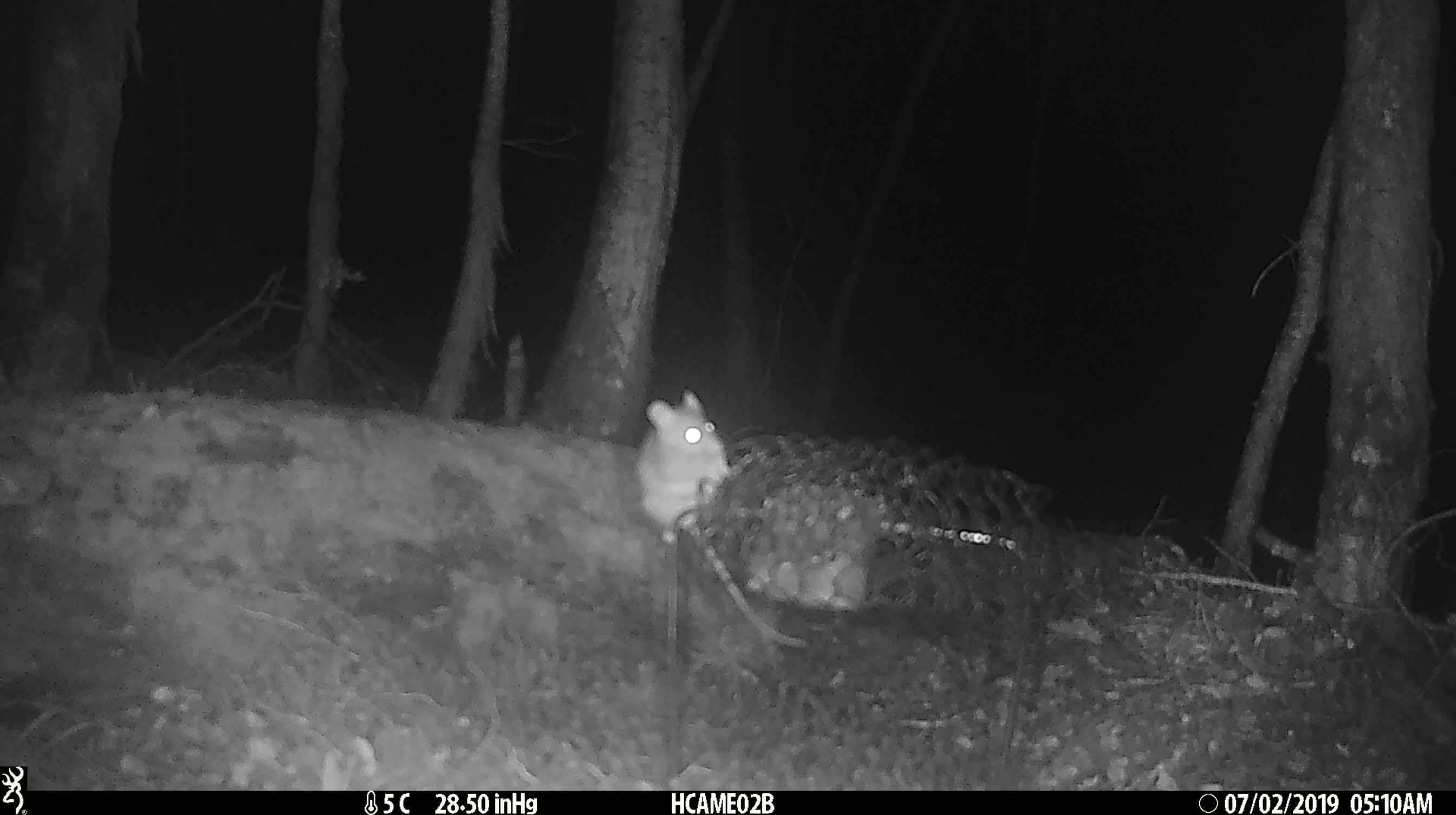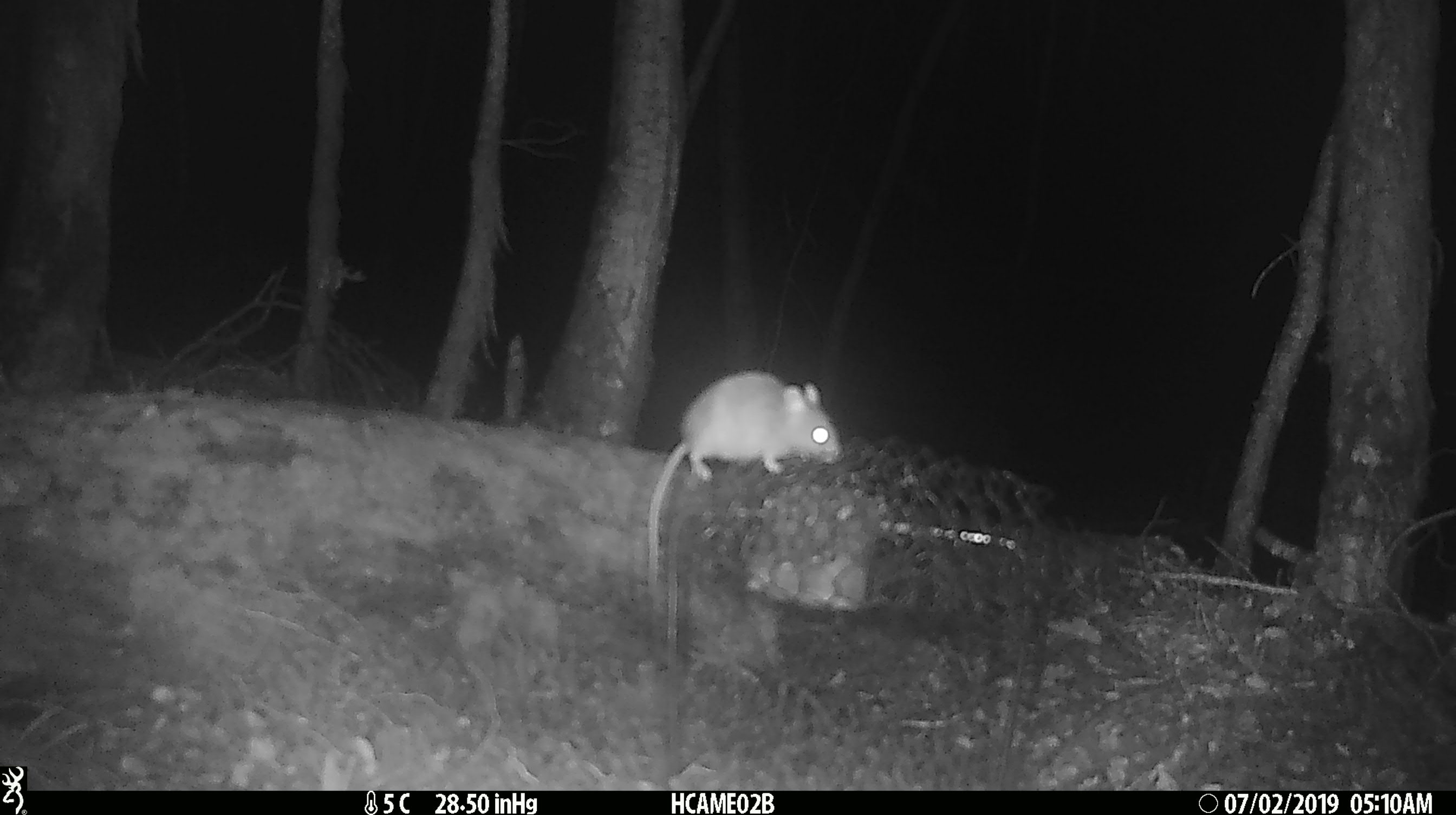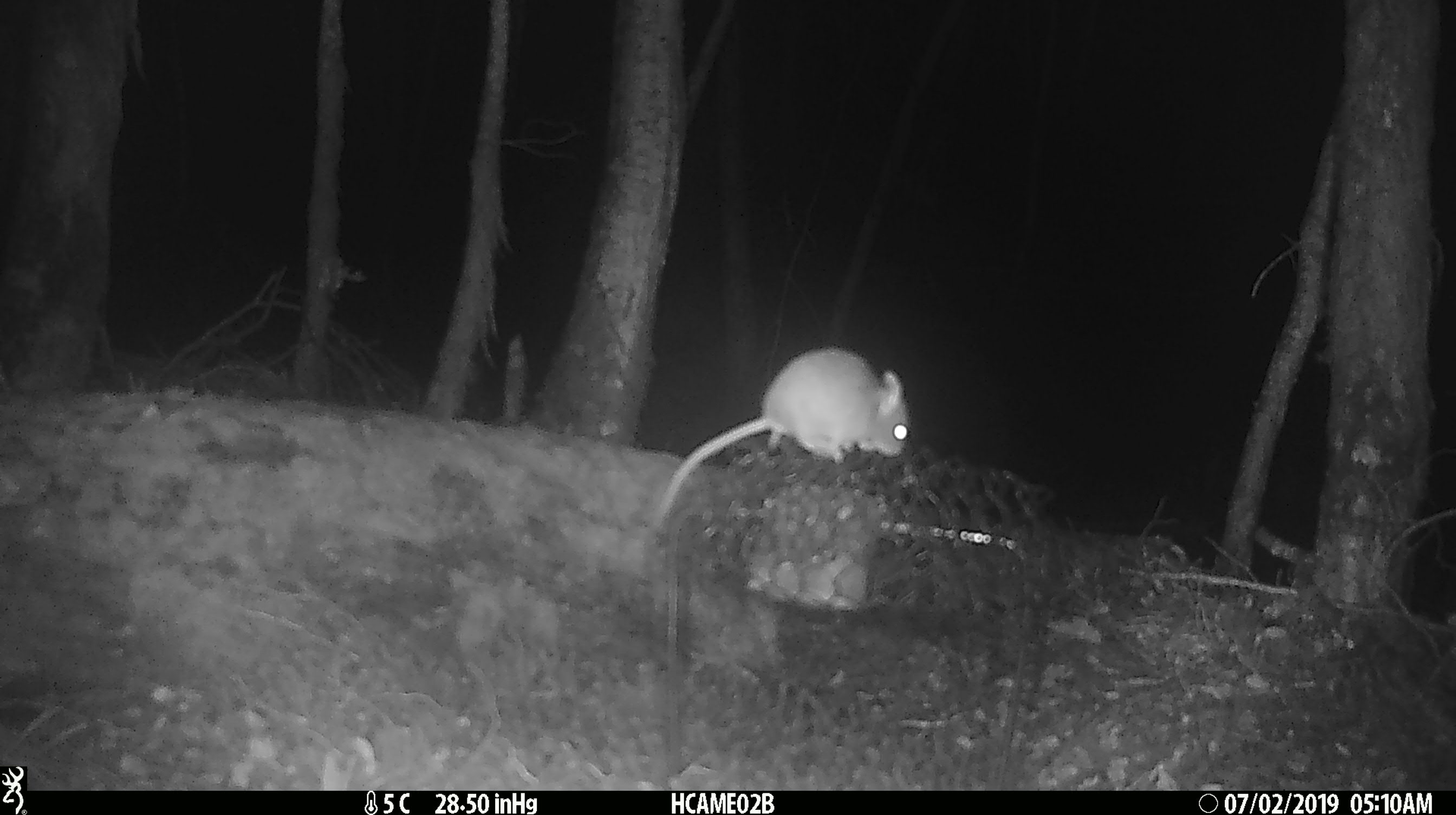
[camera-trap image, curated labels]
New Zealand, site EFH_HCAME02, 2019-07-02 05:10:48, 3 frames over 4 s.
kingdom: Animalia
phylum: Chordata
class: Mammalia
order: Rodentia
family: Muridae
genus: Mus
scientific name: Mus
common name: mouse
Mouse (Mus).